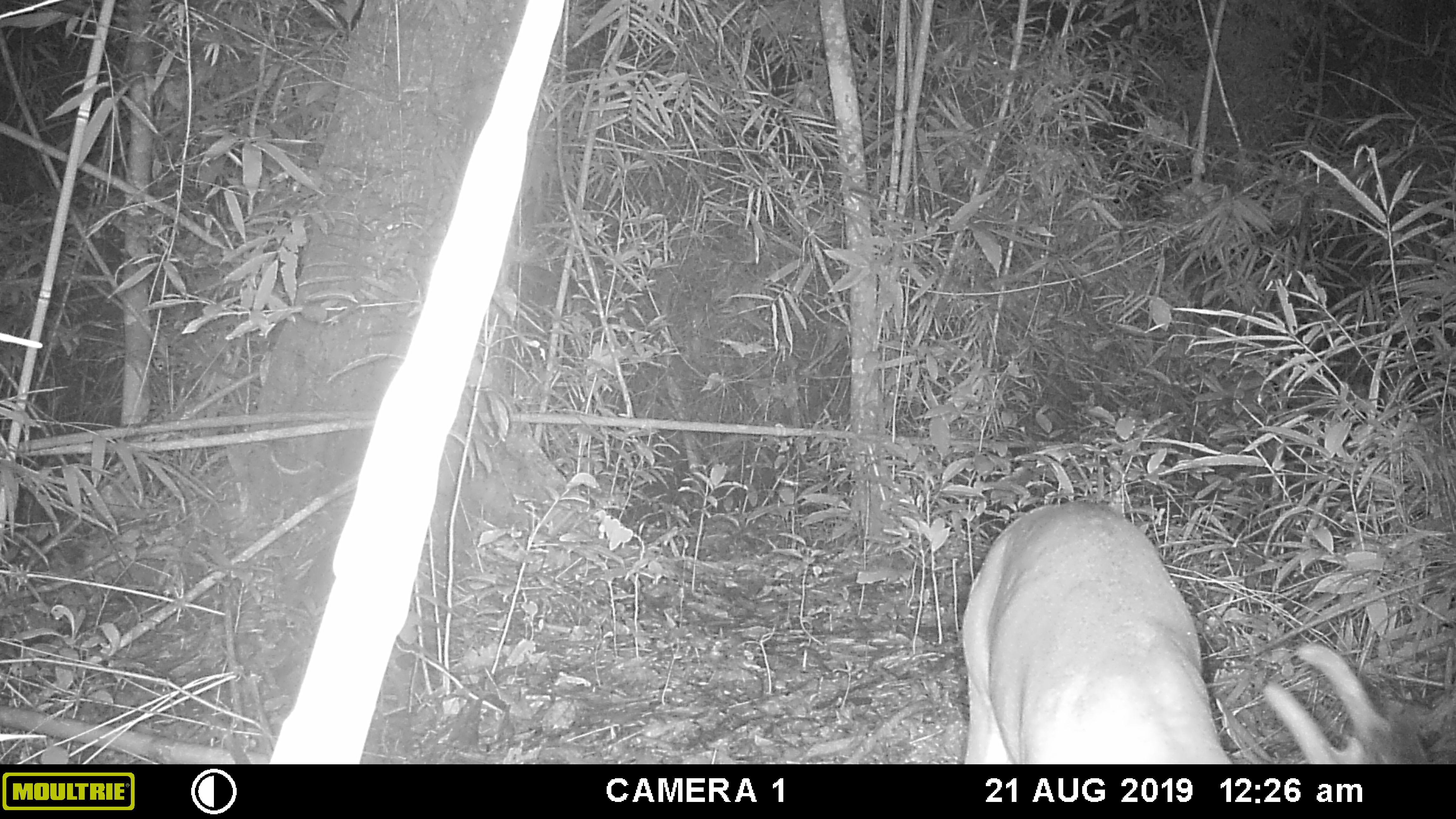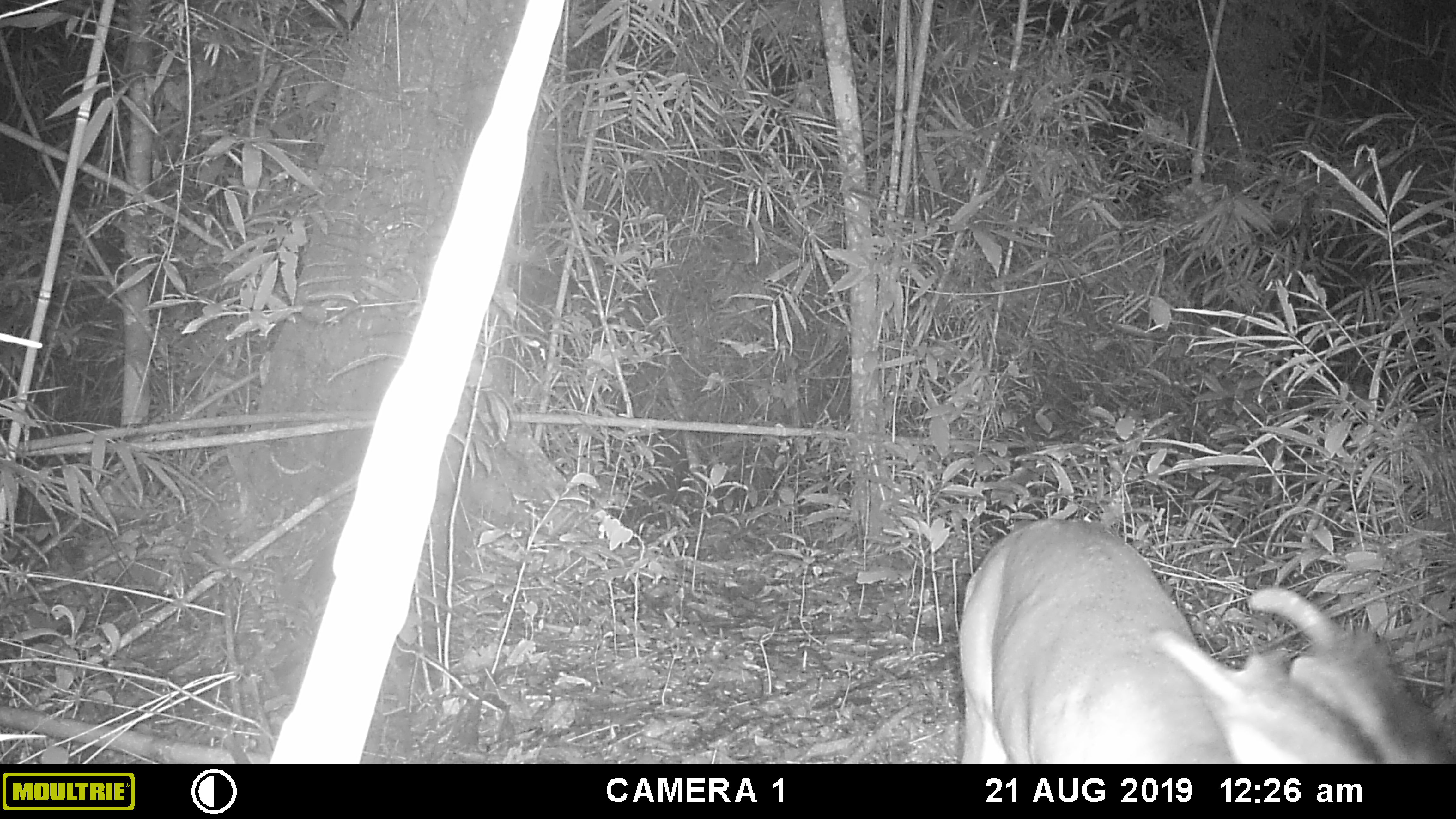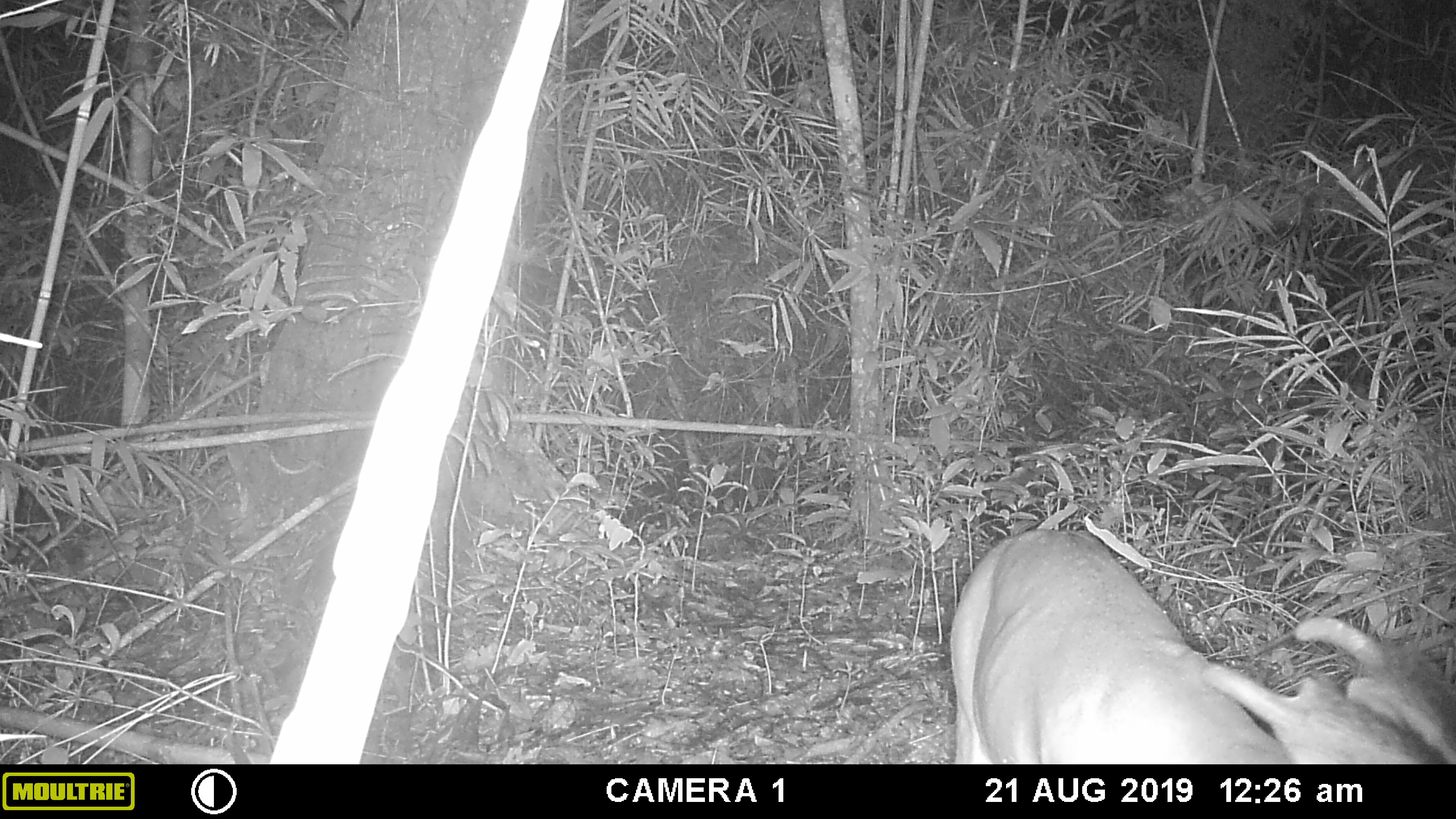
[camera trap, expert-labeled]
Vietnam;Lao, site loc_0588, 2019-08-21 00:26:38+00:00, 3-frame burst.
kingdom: Animalia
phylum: Chordata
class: Mammalia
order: Artiodactyla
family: Cervidae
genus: Muntiacus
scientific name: Muntiacus muntjak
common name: red muntjac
Red muntjac (Muntiacus muntjak). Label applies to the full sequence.